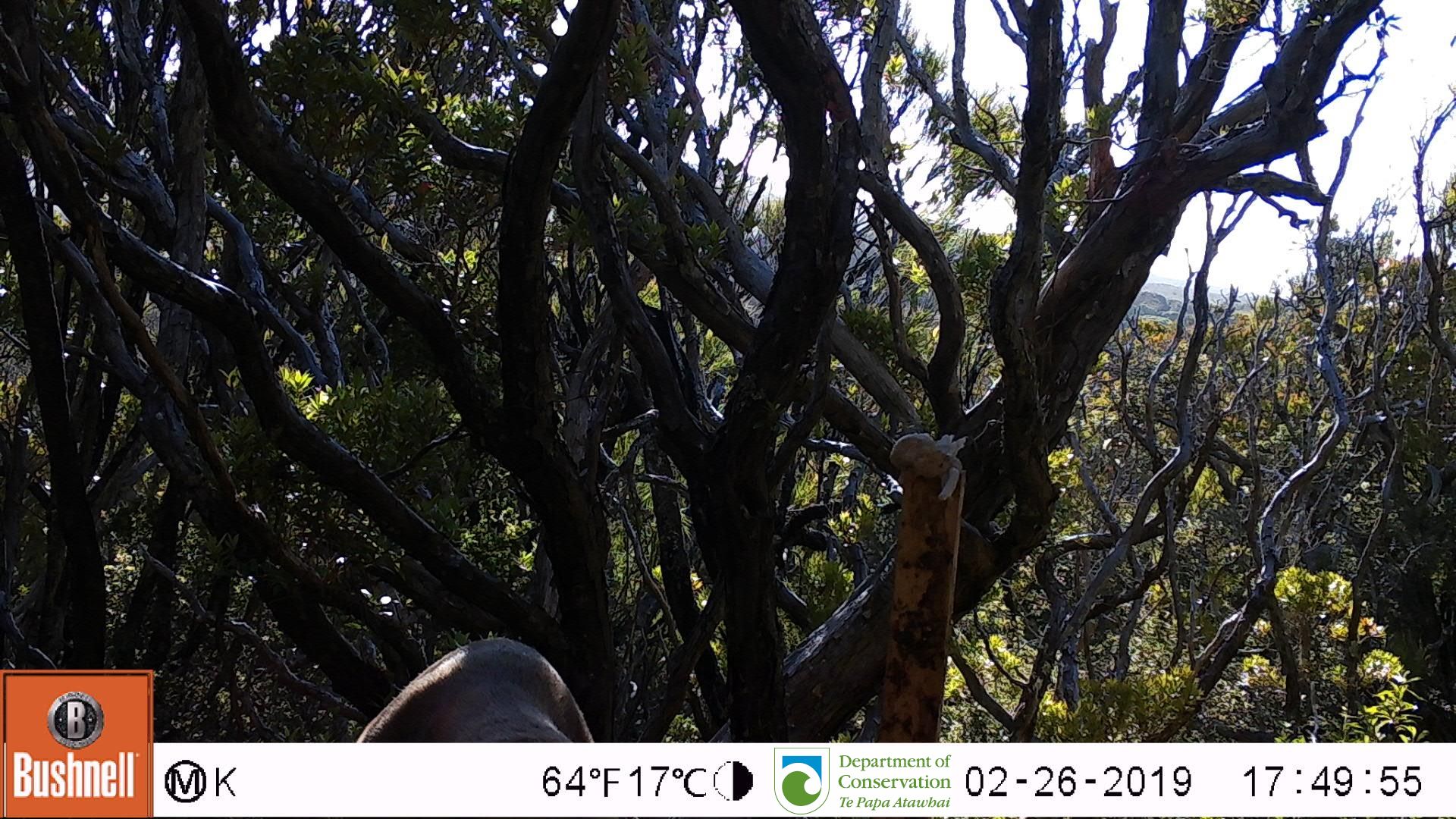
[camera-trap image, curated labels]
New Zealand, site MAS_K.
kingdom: Animalia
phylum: Chordata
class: Mammalia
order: Carnivora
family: Otariidae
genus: Phocarctos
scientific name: Phocarctos hookeri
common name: new zealand sea lion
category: sealion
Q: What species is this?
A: Sealion (new zealand sea lion) (Phocarctos hookeri).